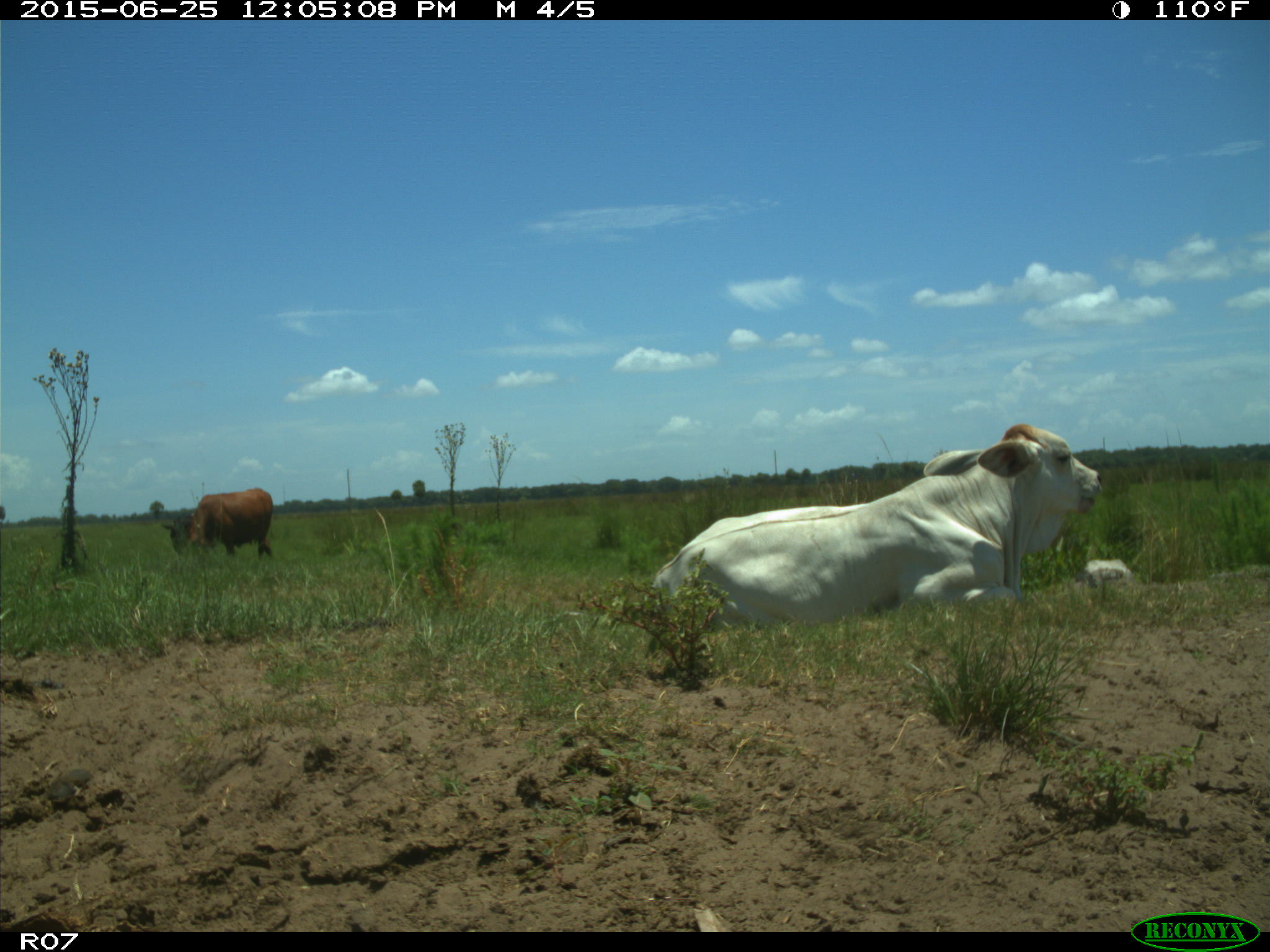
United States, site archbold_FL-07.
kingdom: Animalia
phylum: Chordata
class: Mammalia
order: Artiodactyla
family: Bovidae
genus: Bos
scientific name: Bos taurus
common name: domestic cow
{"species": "Bos taurus (domestic cow)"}